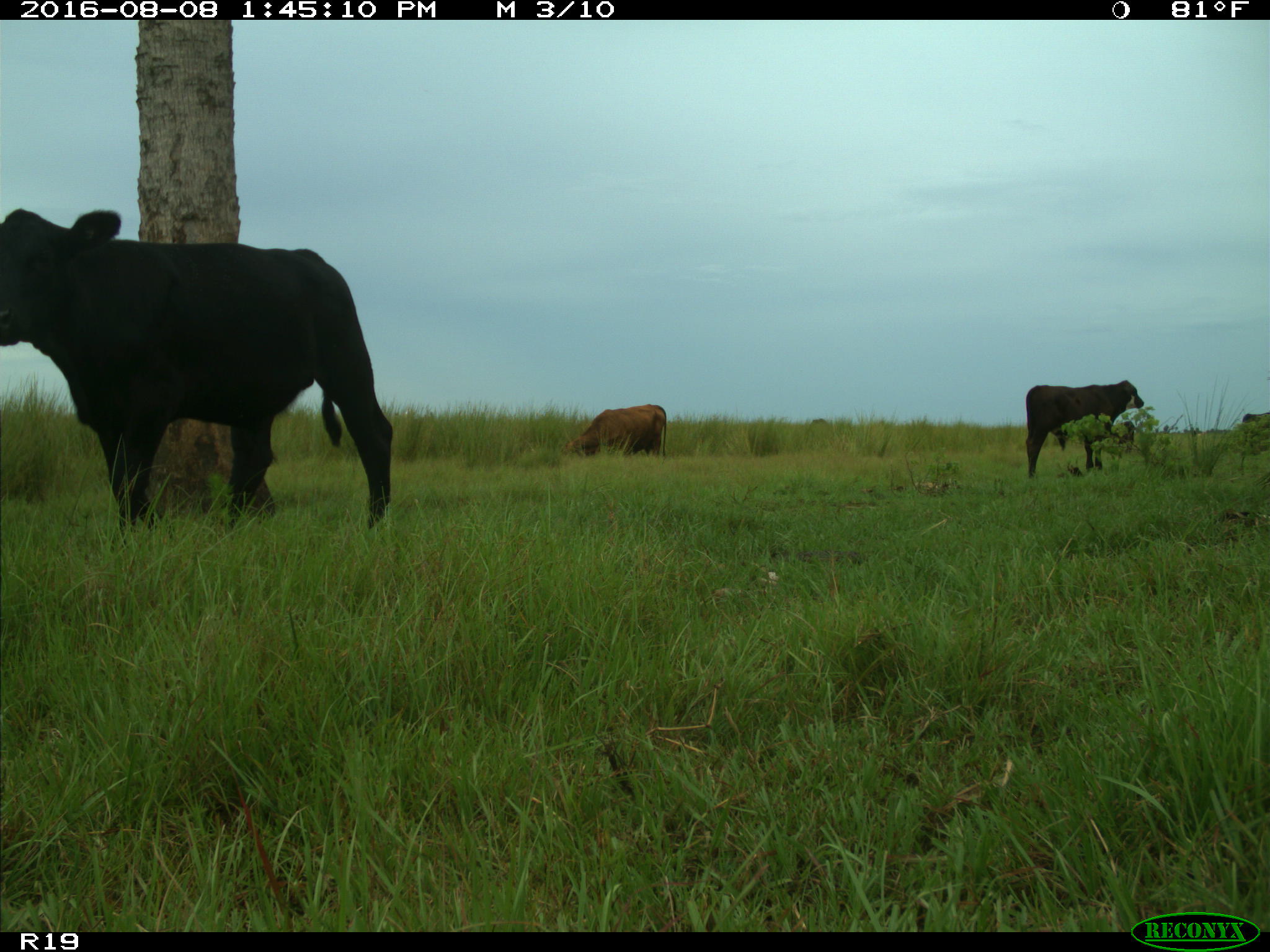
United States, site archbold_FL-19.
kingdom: Animalia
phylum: Chordata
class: Mammalia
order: Artiodactyla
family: Bovidae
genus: Bos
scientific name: Bos taurus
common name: domestic cow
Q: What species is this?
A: Bos taurus (domestic cow).